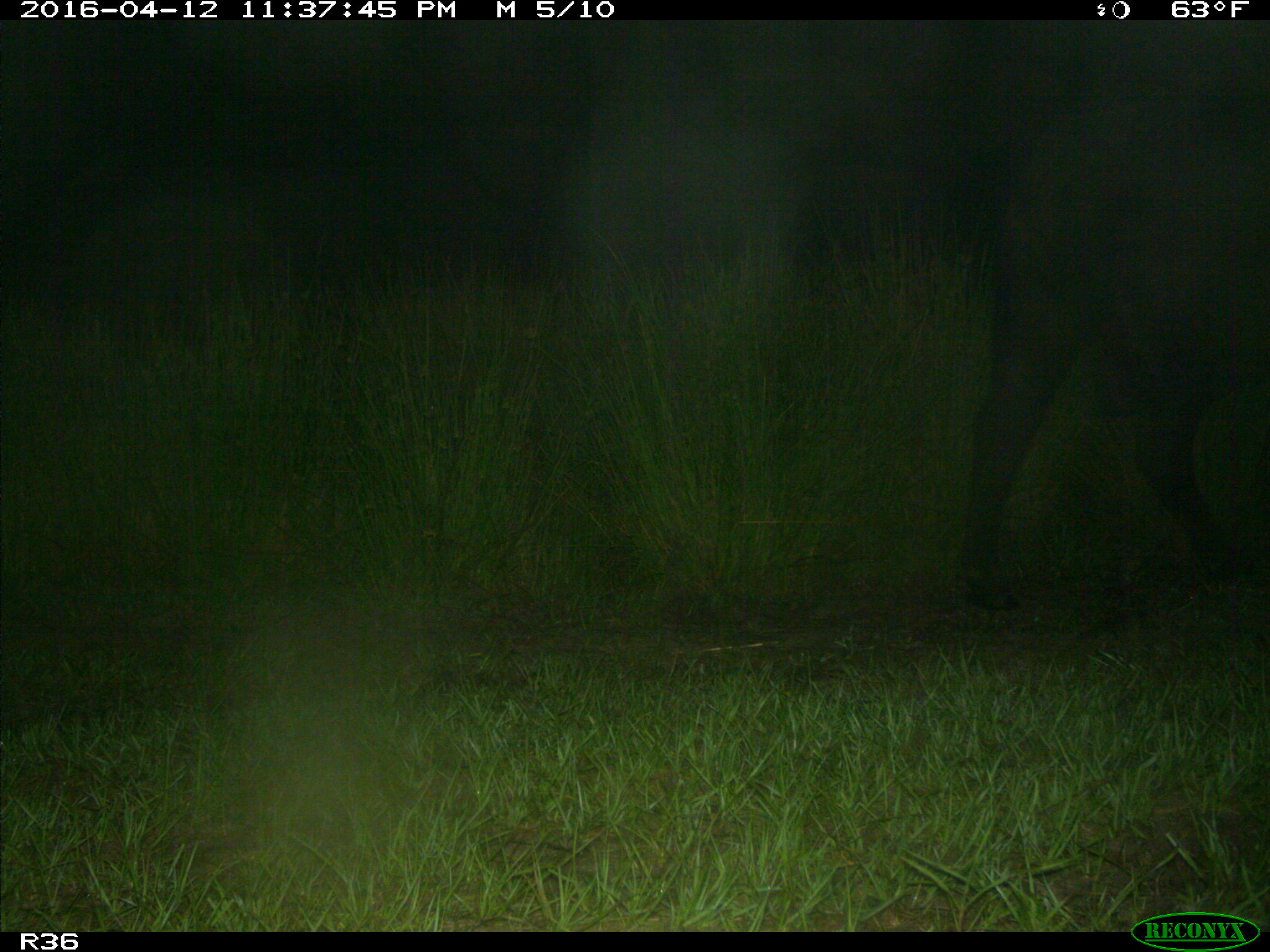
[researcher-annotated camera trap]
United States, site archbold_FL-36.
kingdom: Animalia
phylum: Chordata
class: Mammalia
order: Artiodactyla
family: Bovidae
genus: Bos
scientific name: Bos taurus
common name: domestic cow